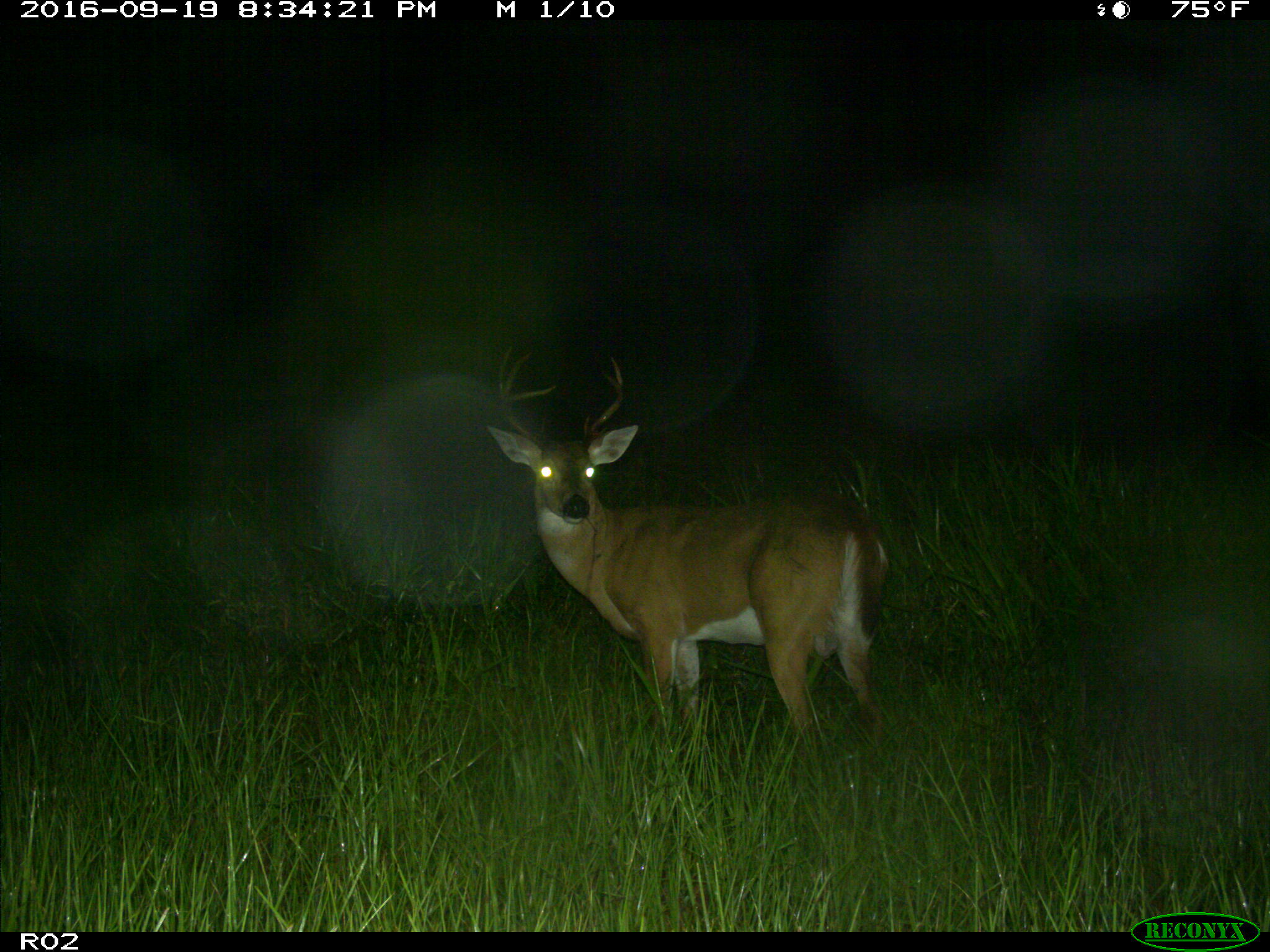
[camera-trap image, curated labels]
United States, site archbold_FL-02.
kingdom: Animalia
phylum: Chordata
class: Mammalia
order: Artiodactyla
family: Cervidae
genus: Odocoileus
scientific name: Odocoileus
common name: deer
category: unidentified deer